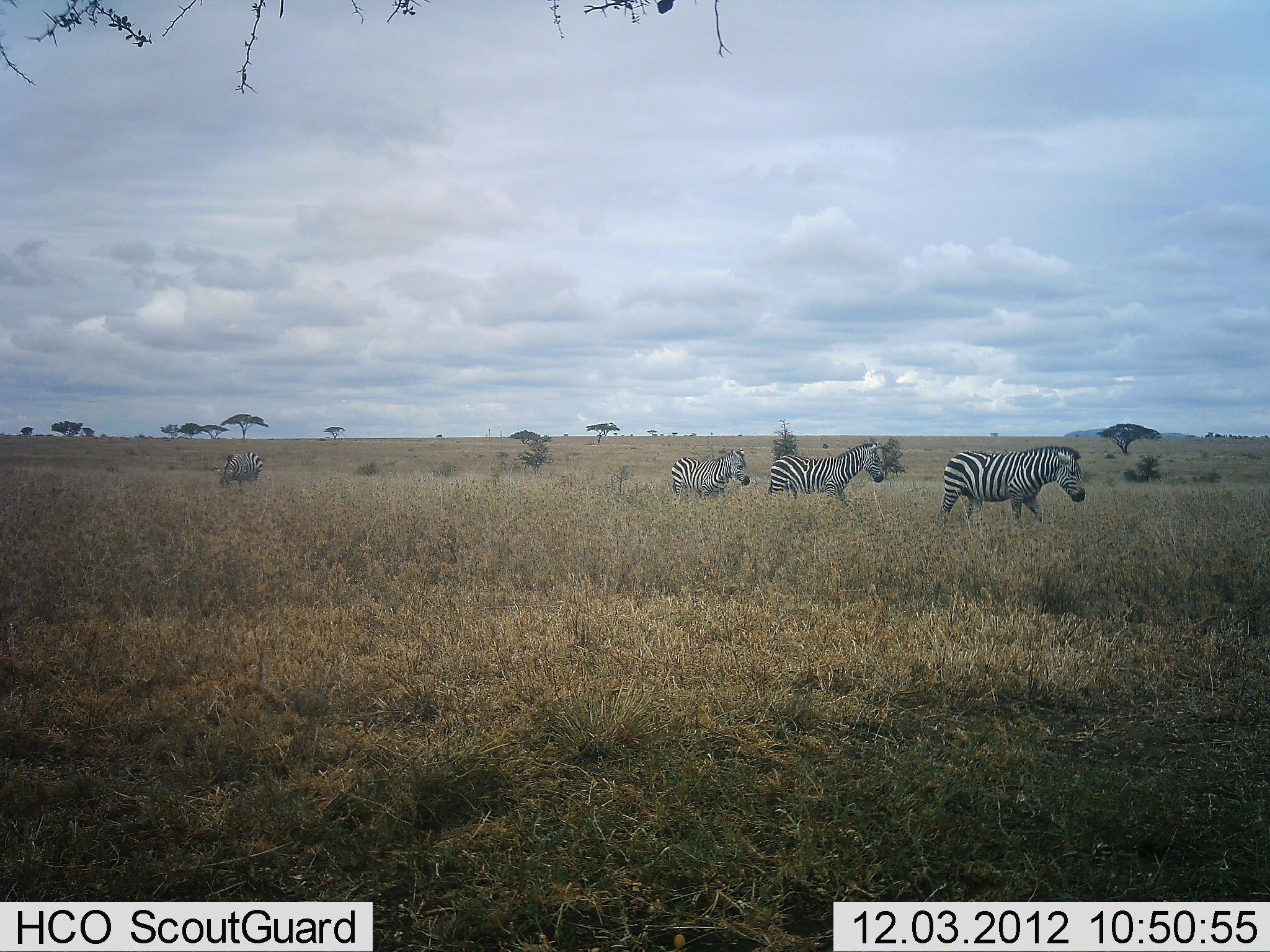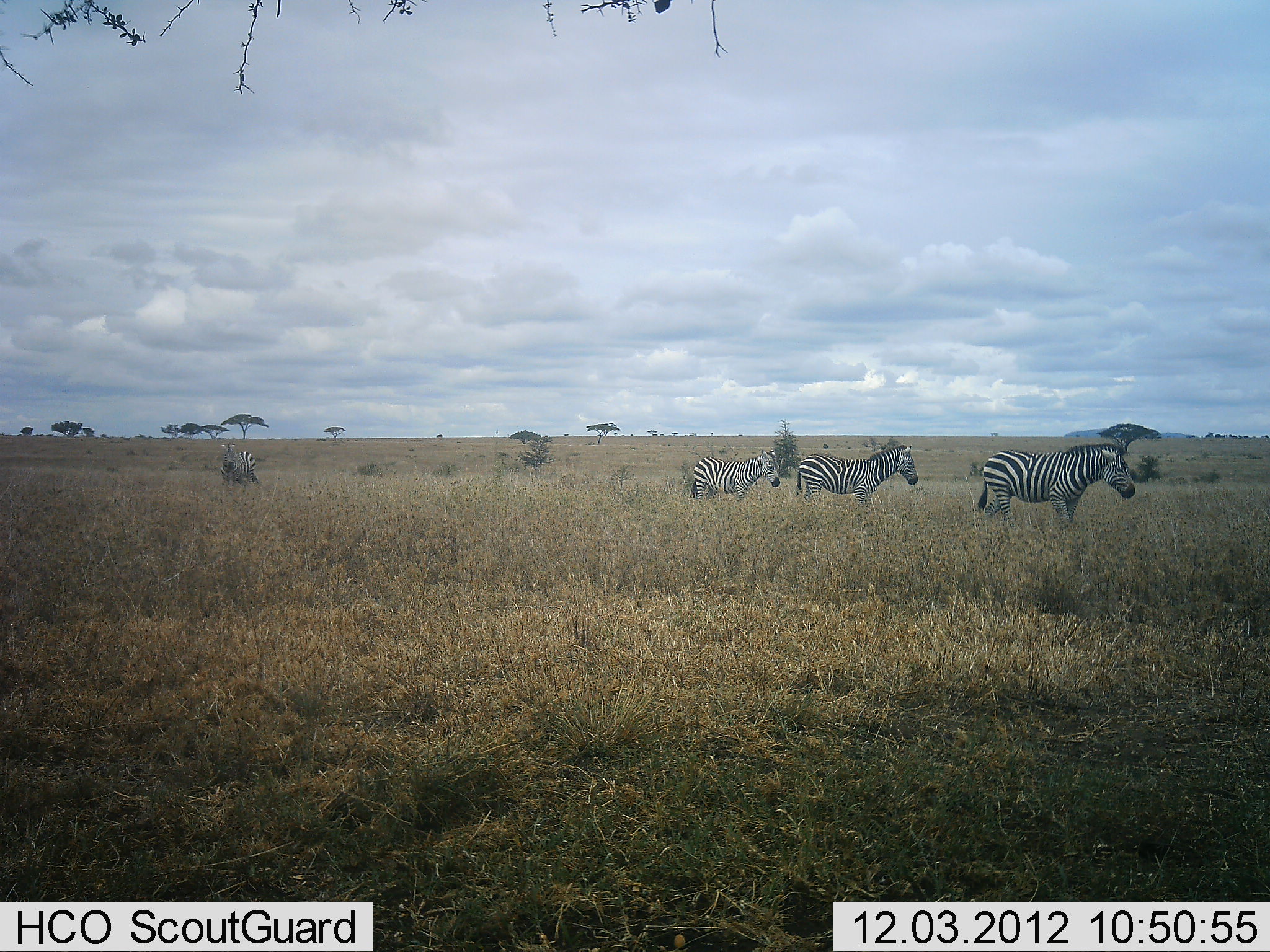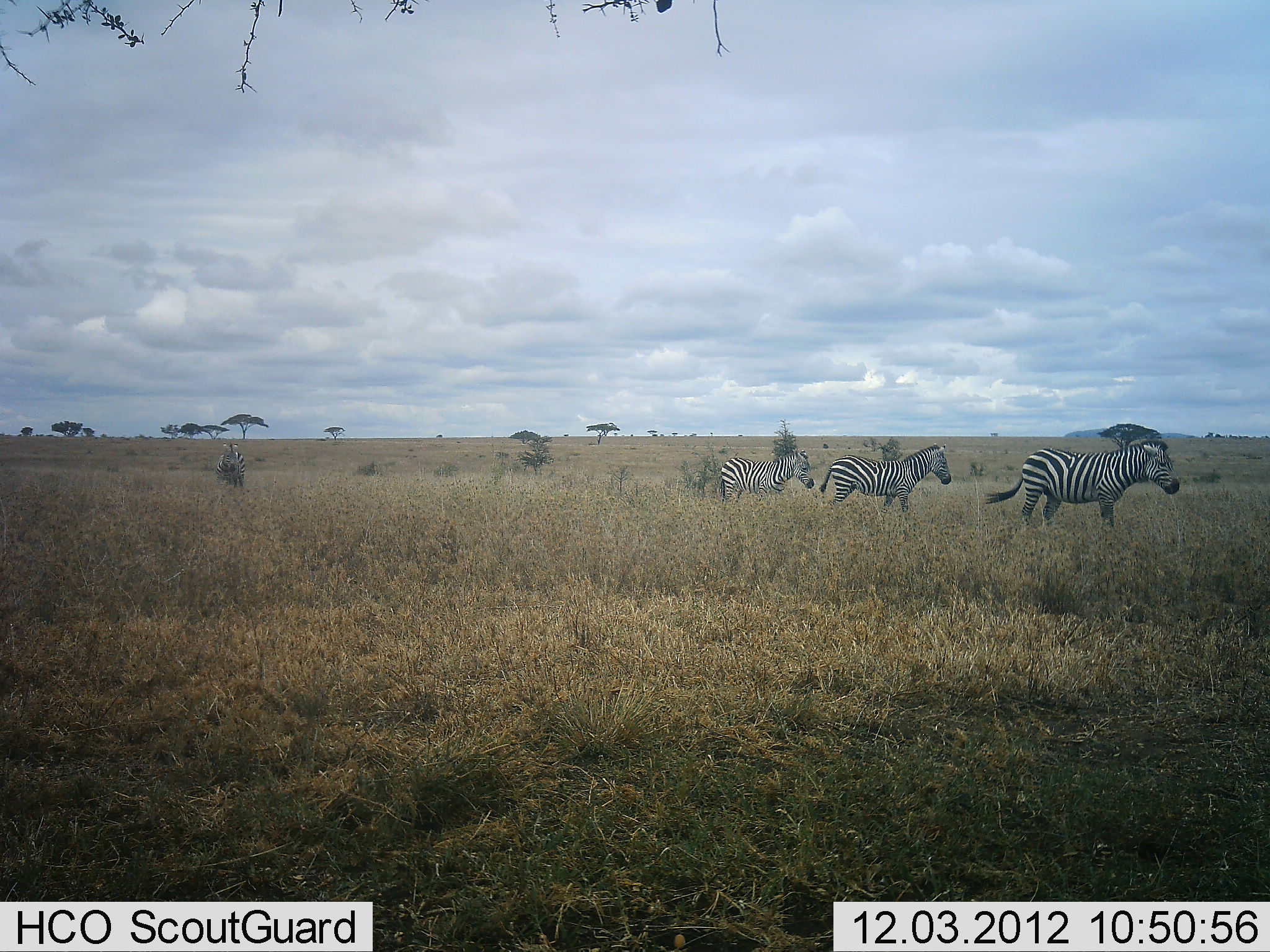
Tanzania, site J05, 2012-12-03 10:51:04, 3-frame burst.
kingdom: Animalia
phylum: Chordata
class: Mammalia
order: Perissodactyla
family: Equidae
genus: Equus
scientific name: Equus quagga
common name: plains zebra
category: zebra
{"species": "zebra (plains zebra) (Equus quagga)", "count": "4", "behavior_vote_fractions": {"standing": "10%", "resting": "3%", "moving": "97%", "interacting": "0%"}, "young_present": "0%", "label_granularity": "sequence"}